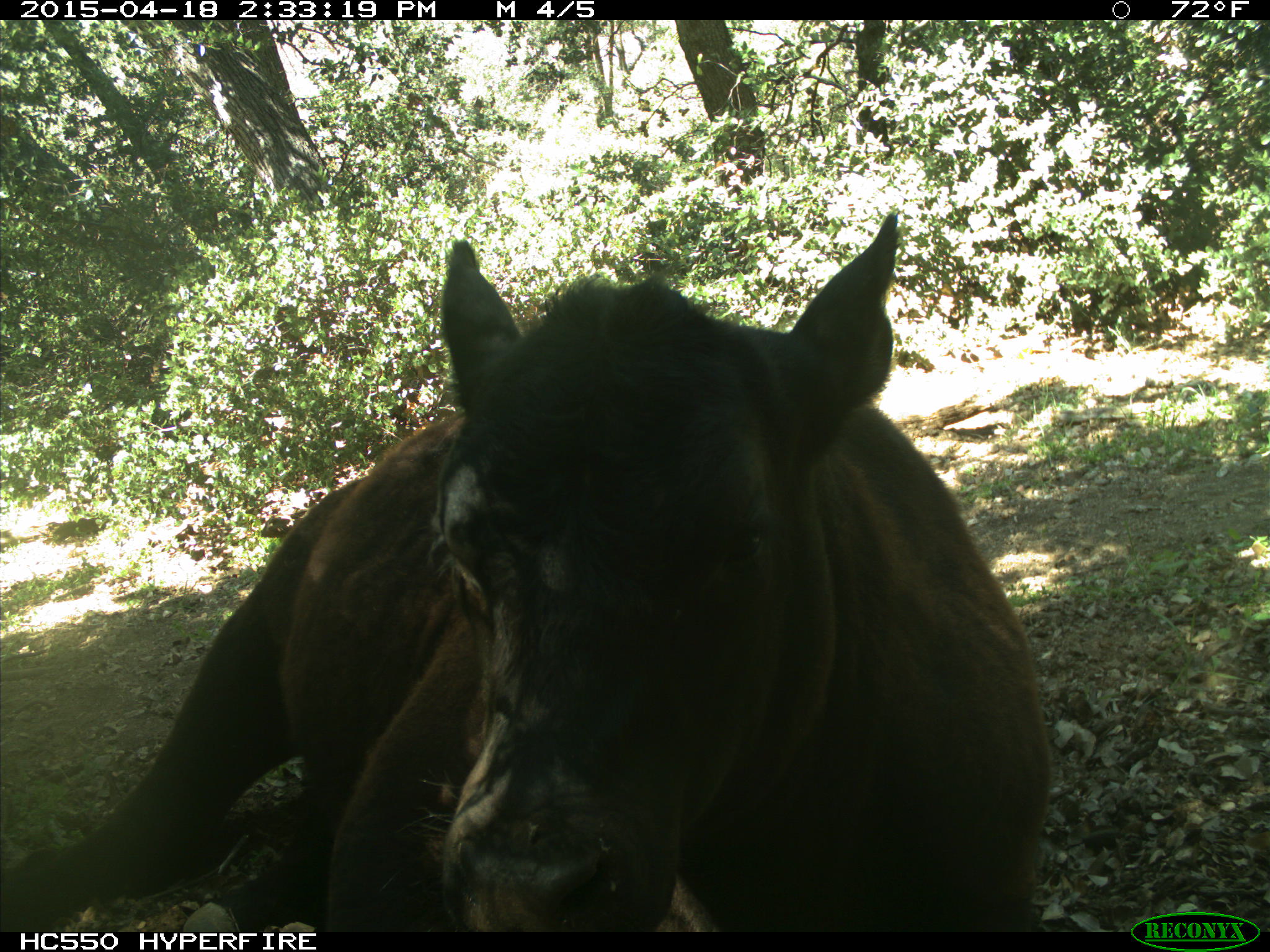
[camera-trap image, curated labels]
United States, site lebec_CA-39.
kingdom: Animalia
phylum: Chordata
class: Mammalia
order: Artiodactyla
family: Bovidae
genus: Bos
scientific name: Bos taurus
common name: domestic cow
Bos taurus (domestic cow).